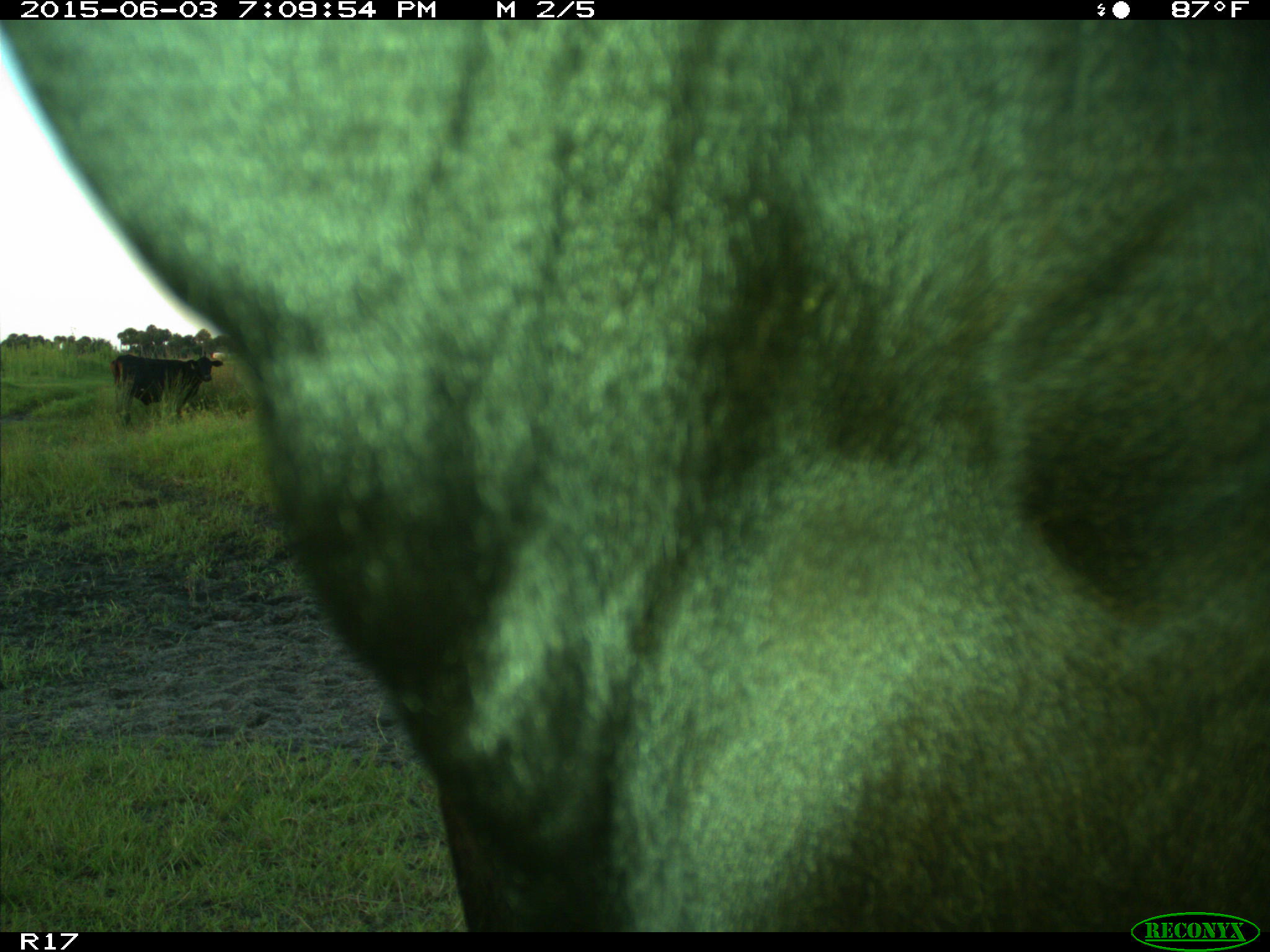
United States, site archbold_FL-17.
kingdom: Animalia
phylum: Chordata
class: Mammalia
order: Artiodactyla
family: Bovidae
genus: Bos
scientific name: Bos taurus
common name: domestic cow